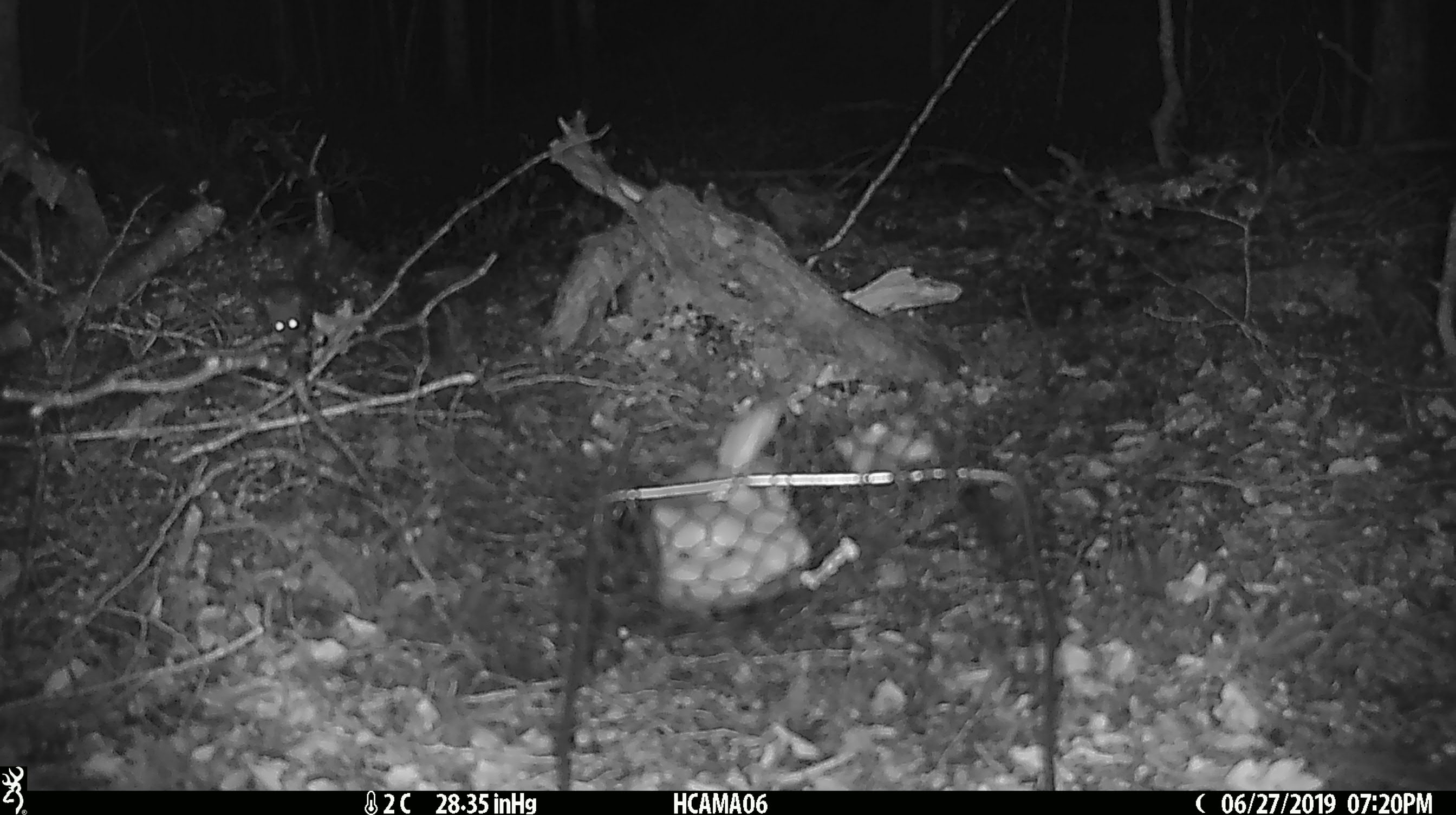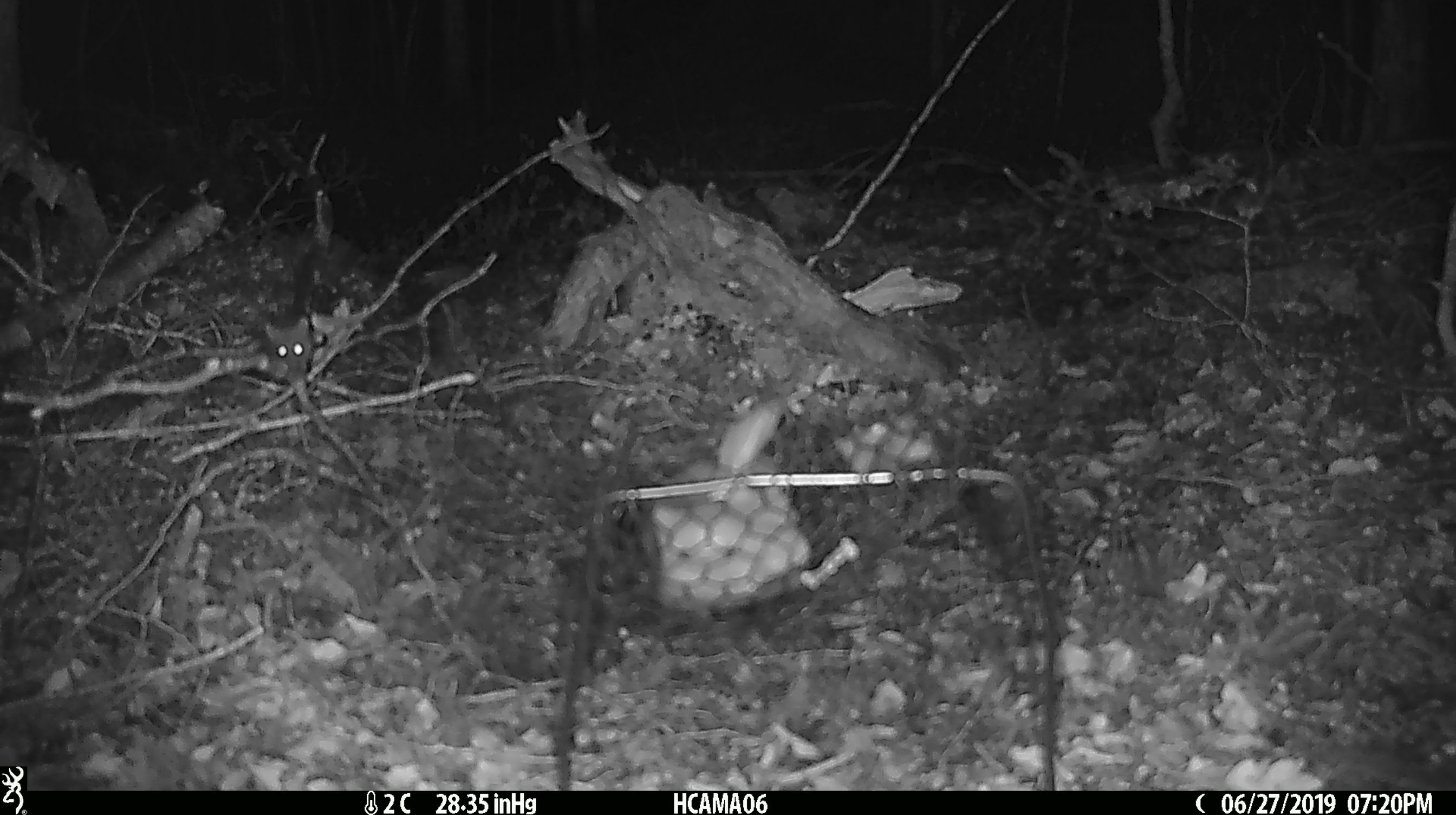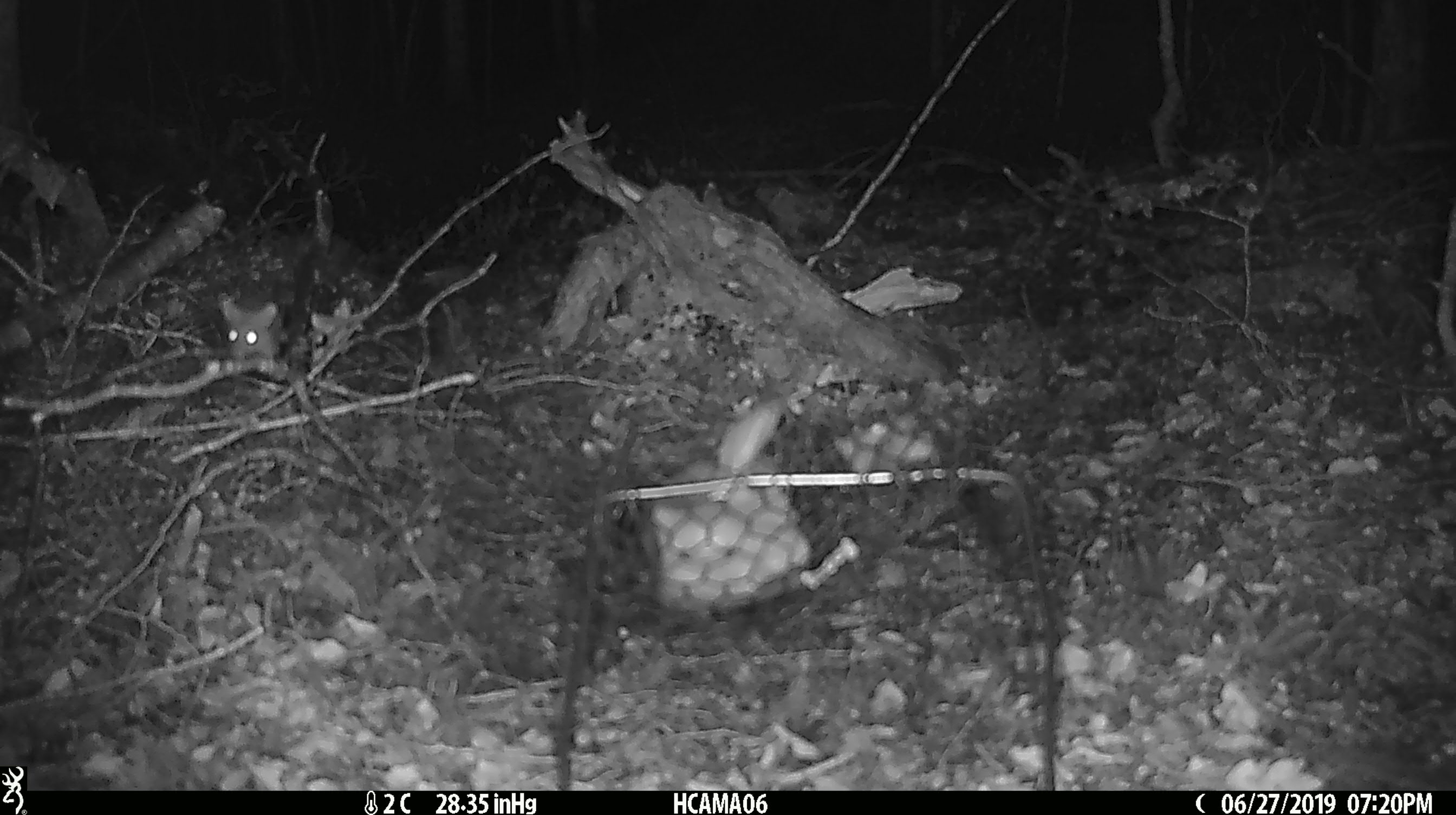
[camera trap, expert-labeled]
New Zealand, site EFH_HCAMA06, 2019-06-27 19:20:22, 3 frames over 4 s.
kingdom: Animalia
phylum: Chordata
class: Mammalia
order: Rodentia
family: Muridae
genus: Mus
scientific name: Mus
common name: mouse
Mouse (Mus).